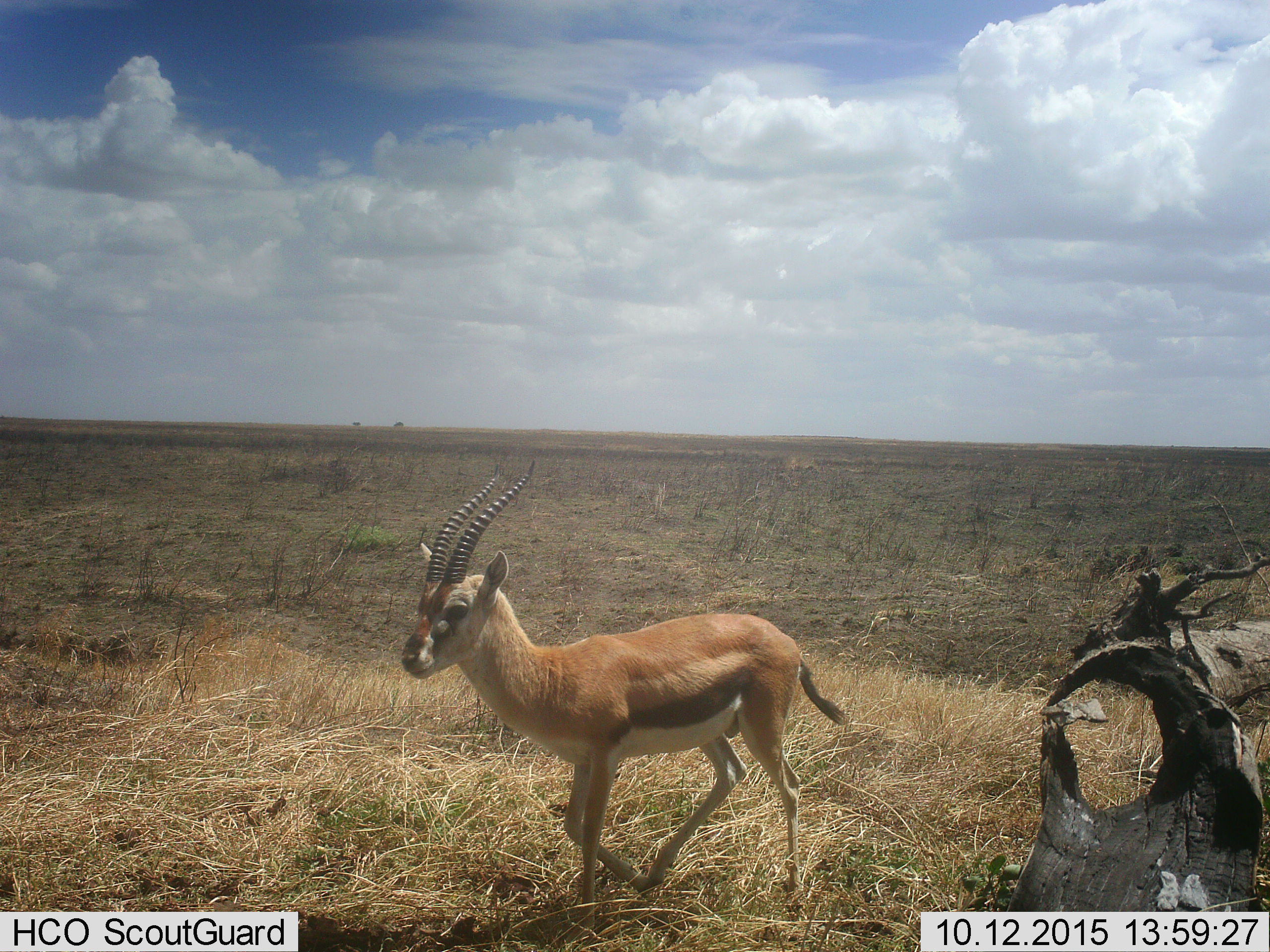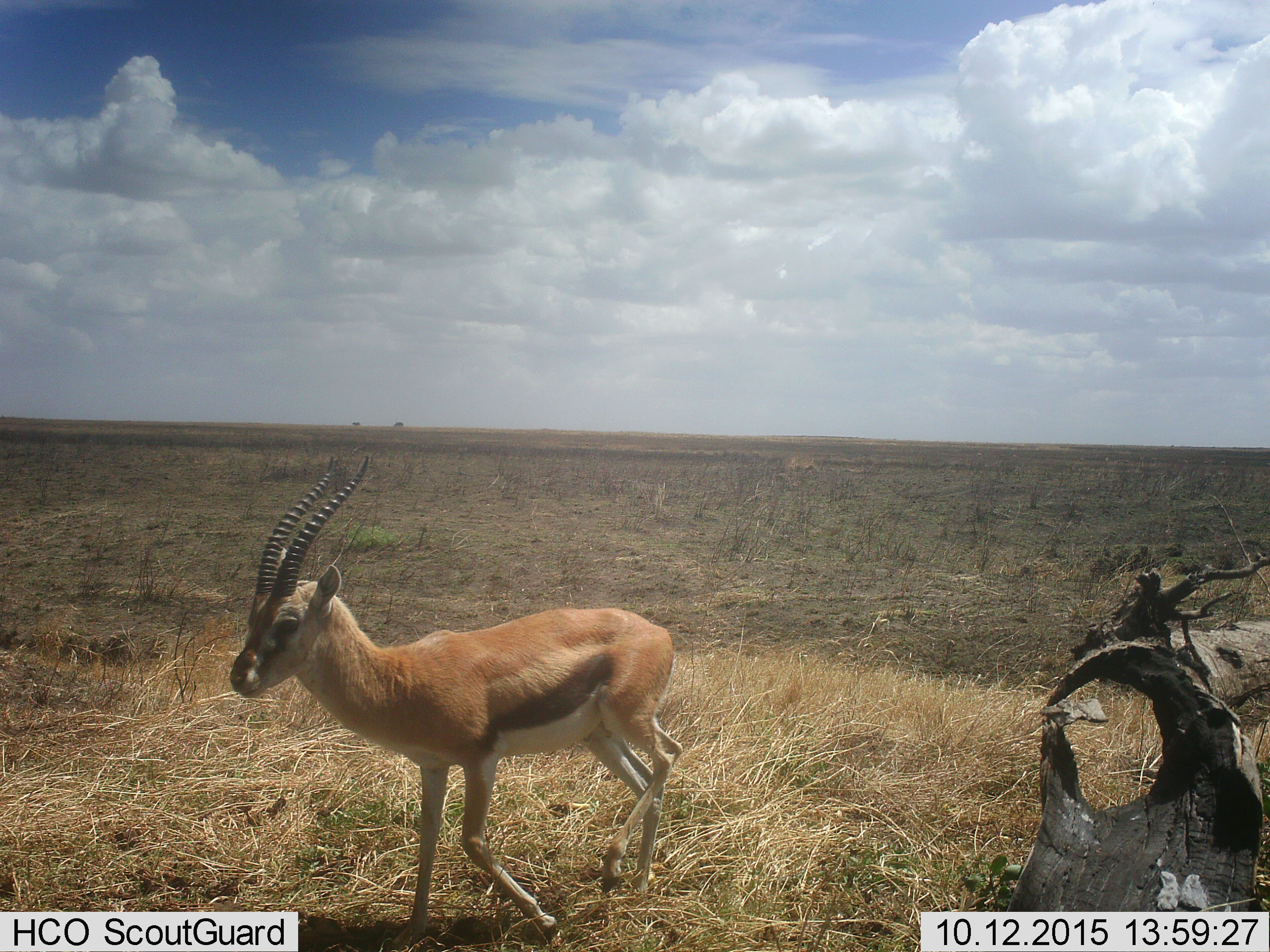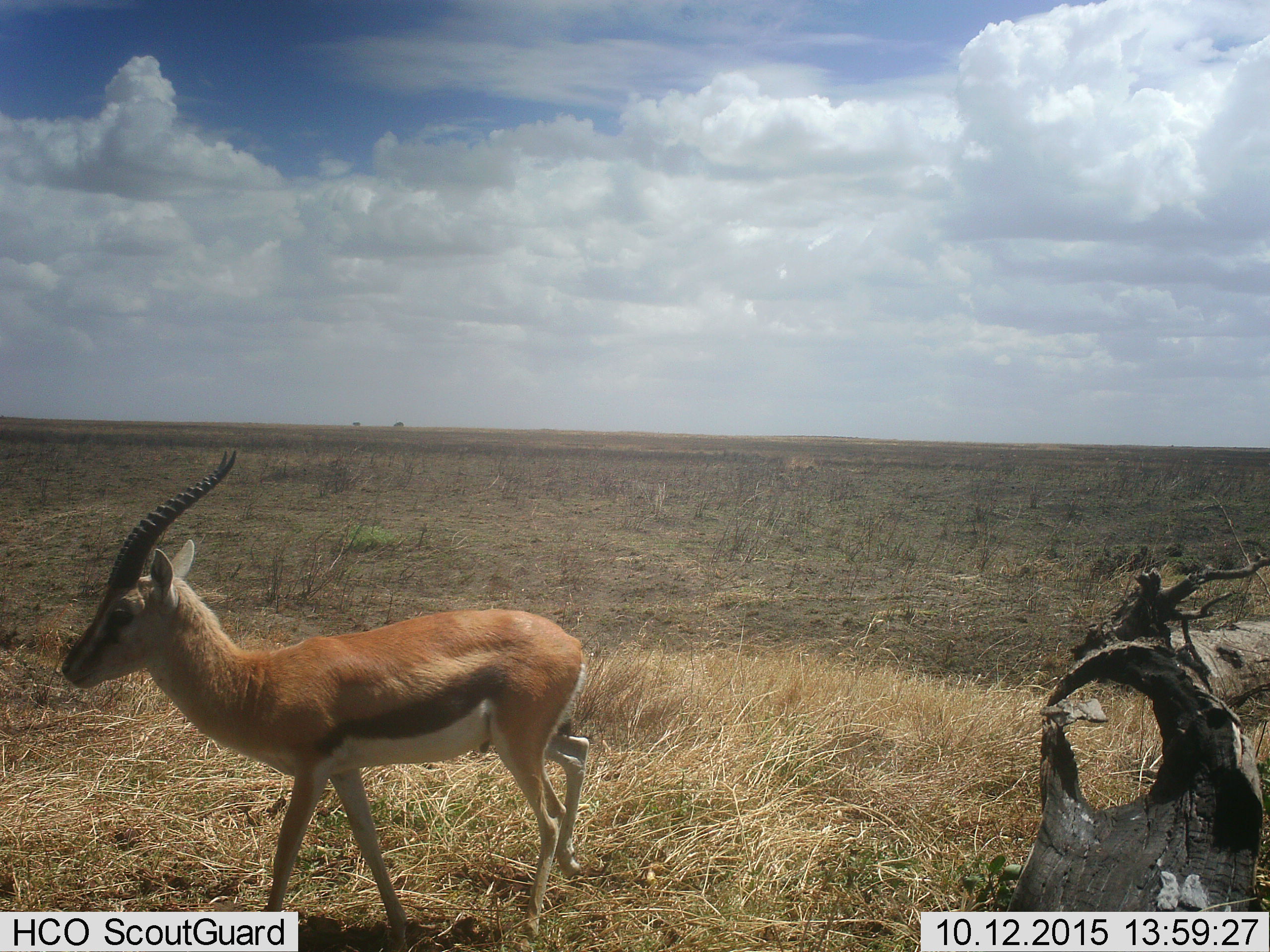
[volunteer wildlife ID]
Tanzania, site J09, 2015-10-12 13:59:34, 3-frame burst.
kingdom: Animalia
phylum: Chordata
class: Mammalia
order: Artiodactyla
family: Bovidae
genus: Eudorcas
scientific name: Eudorcas thomsonii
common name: thomson's gazelle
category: gazellethomsons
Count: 1.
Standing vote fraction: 0%.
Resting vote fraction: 0%.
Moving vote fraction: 100%.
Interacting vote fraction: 0%.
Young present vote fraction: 0%.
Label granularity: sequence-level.